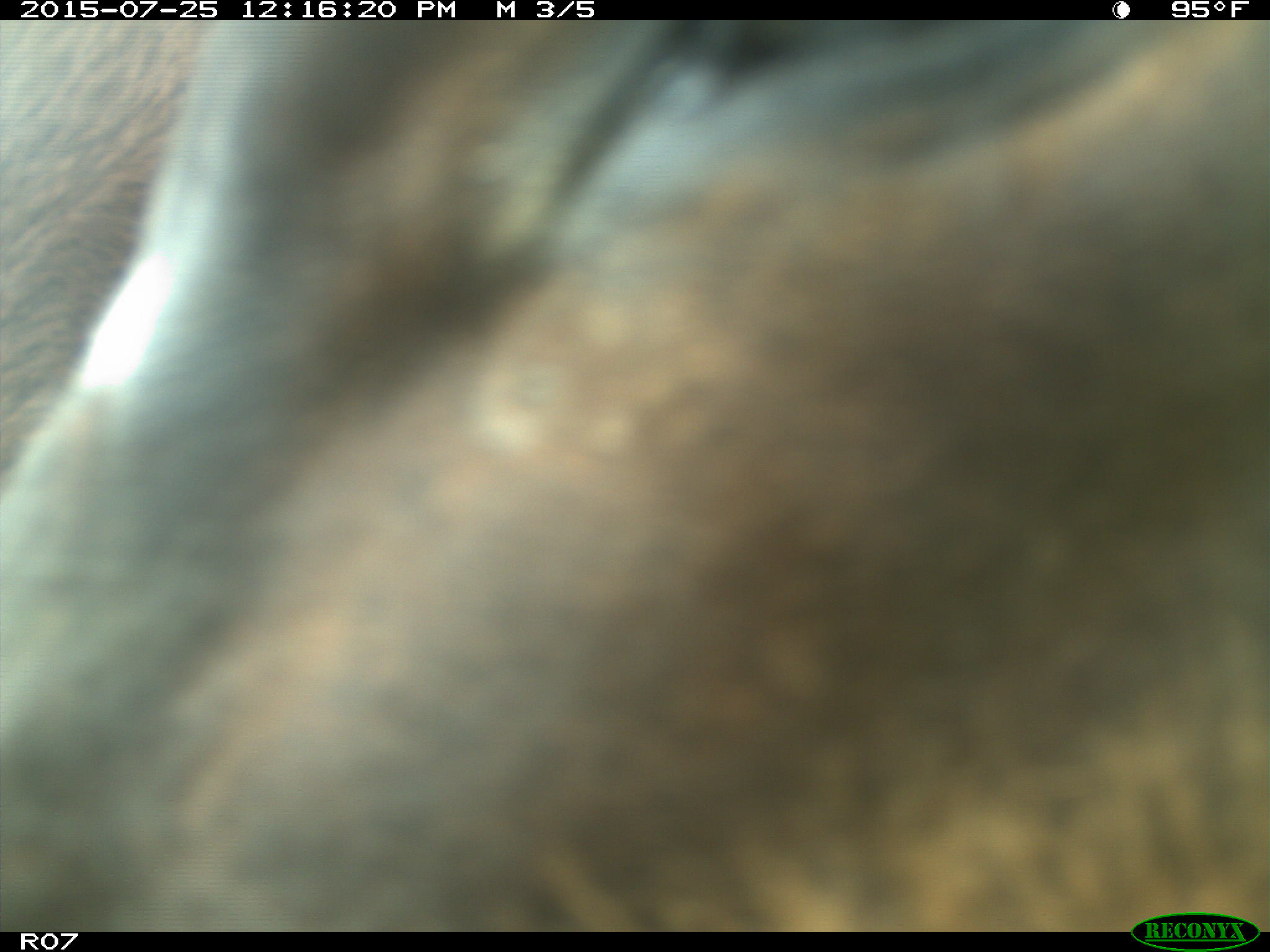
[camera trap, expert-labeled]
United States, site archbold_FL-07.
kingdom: Animalia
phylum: Chordata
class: Mammalia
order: Artiodactyla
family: Bovidae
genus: Bos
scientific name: Bos taurus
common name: domestic cow